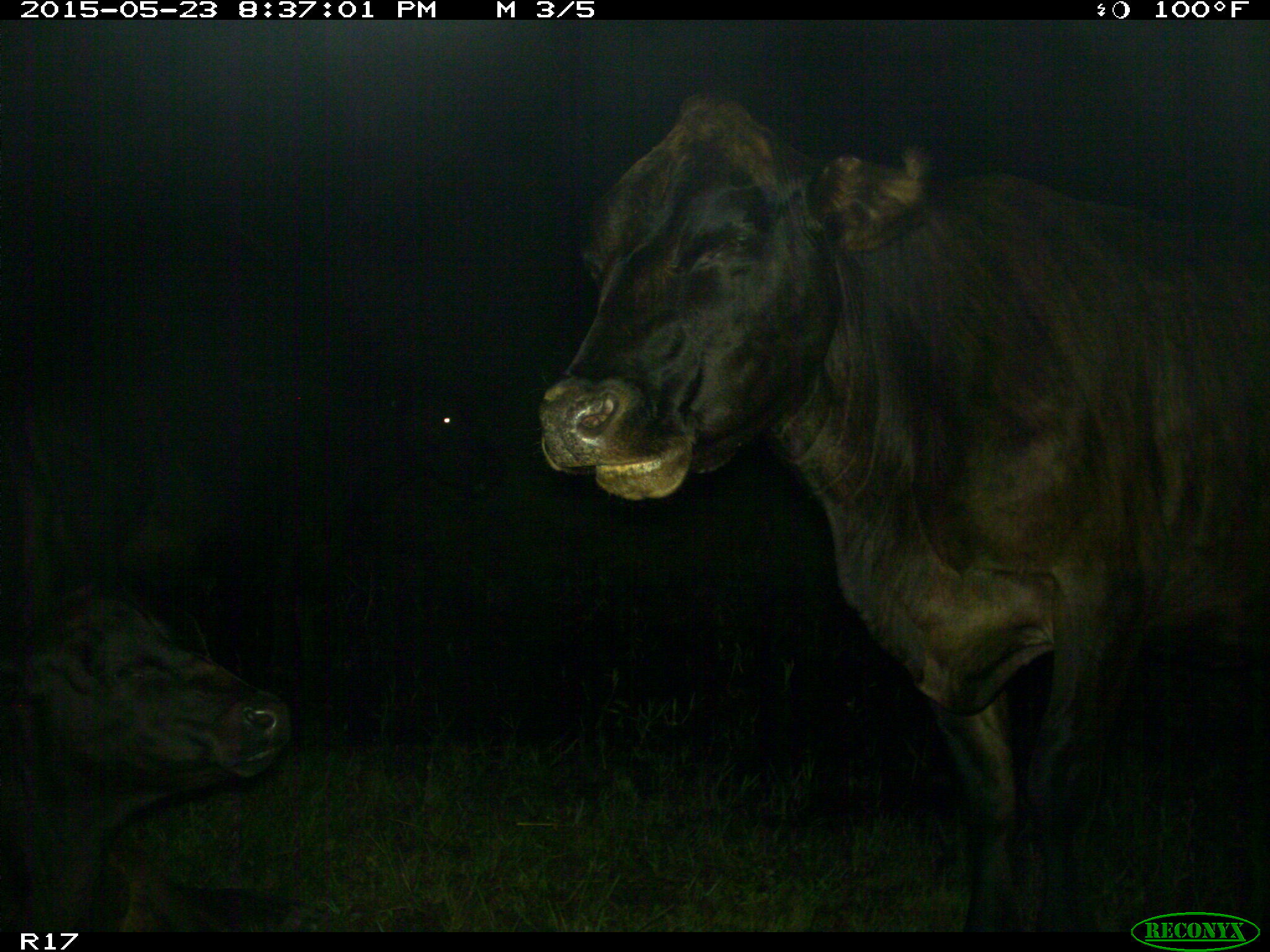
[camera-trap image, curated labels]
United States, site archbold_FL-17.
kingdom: Animalia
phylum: Chordata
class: Mammalia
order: Artiodactyla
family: Bovidae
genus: Bos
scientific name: Bos taurus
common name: domestic cow